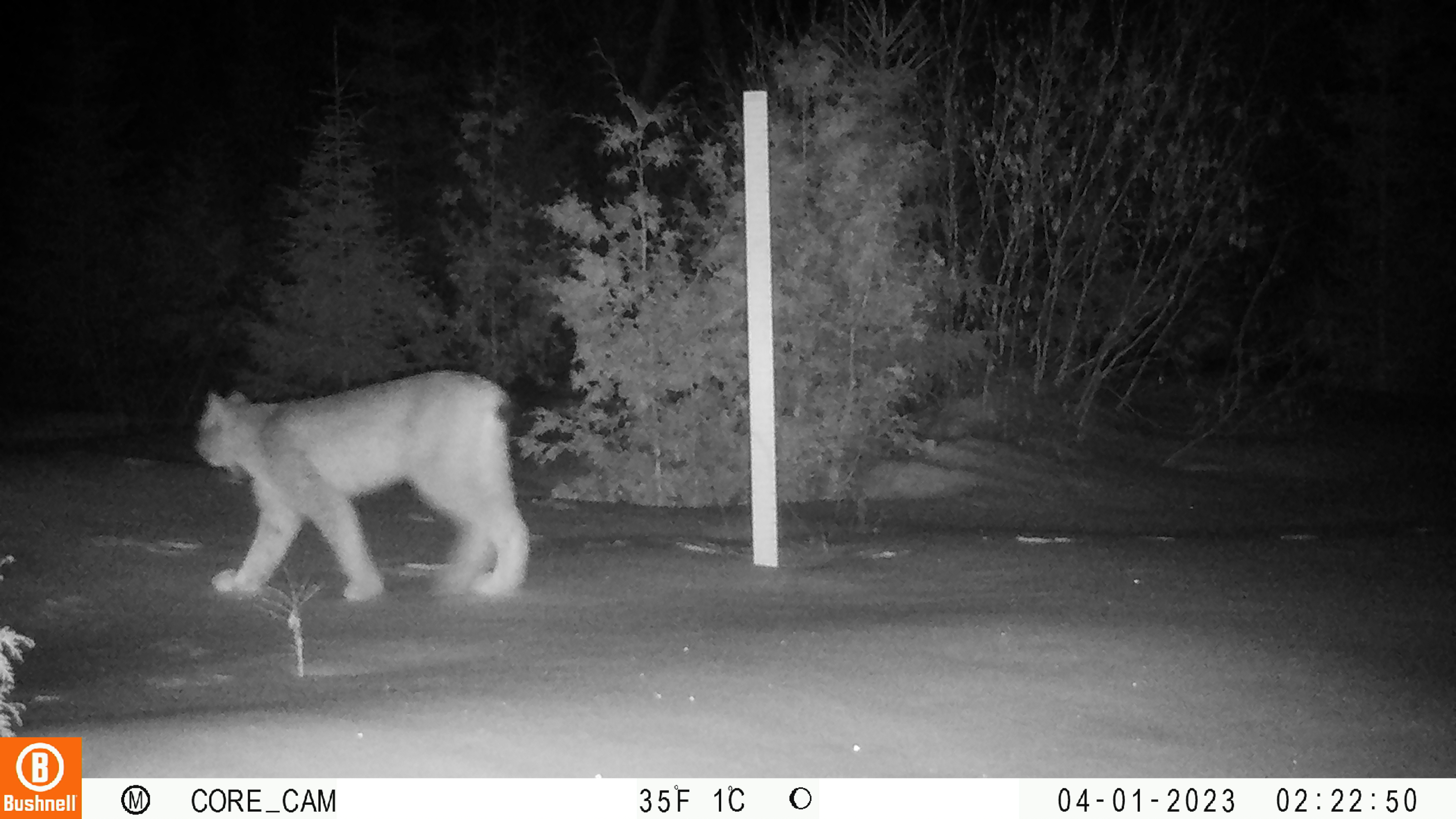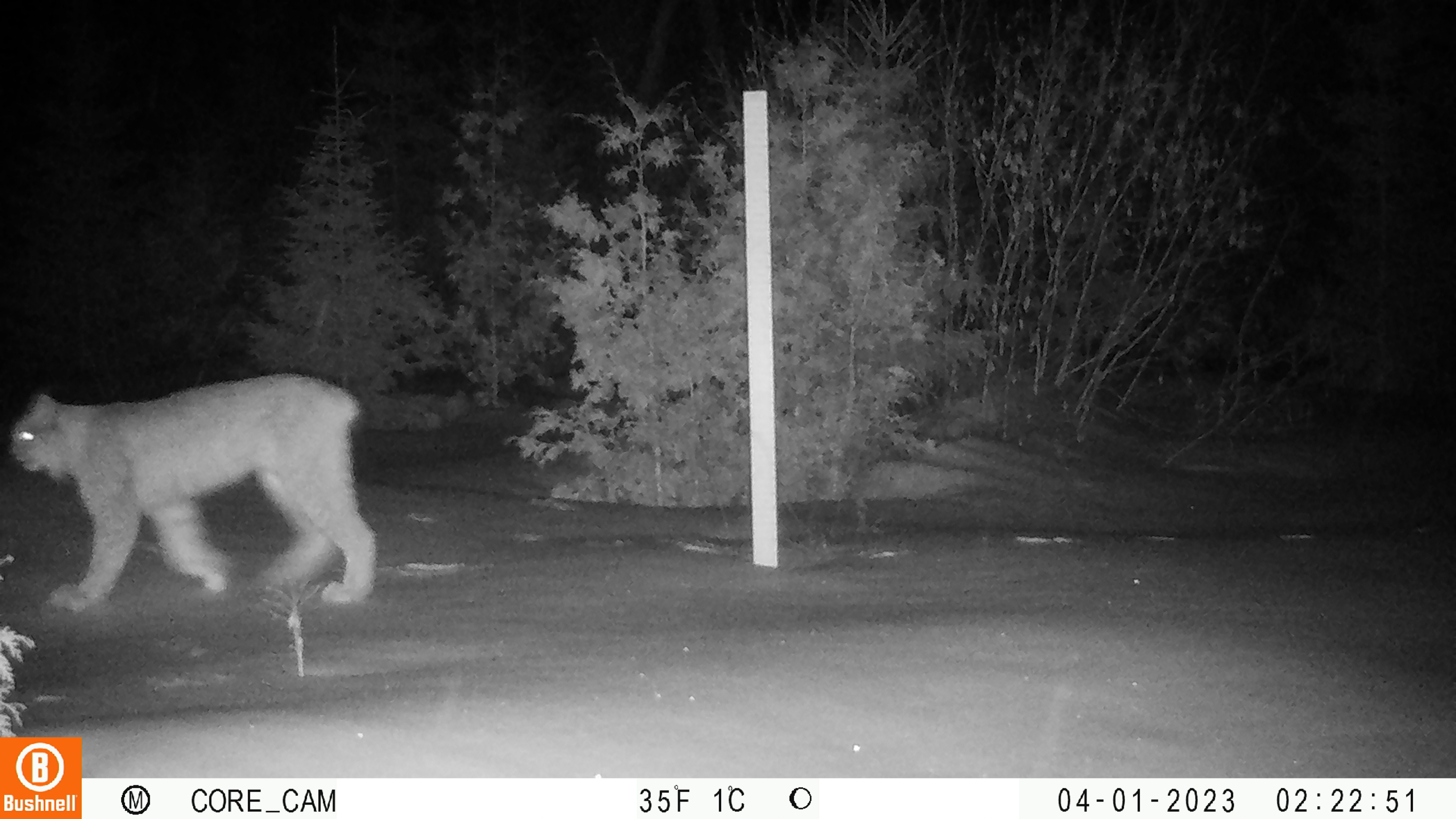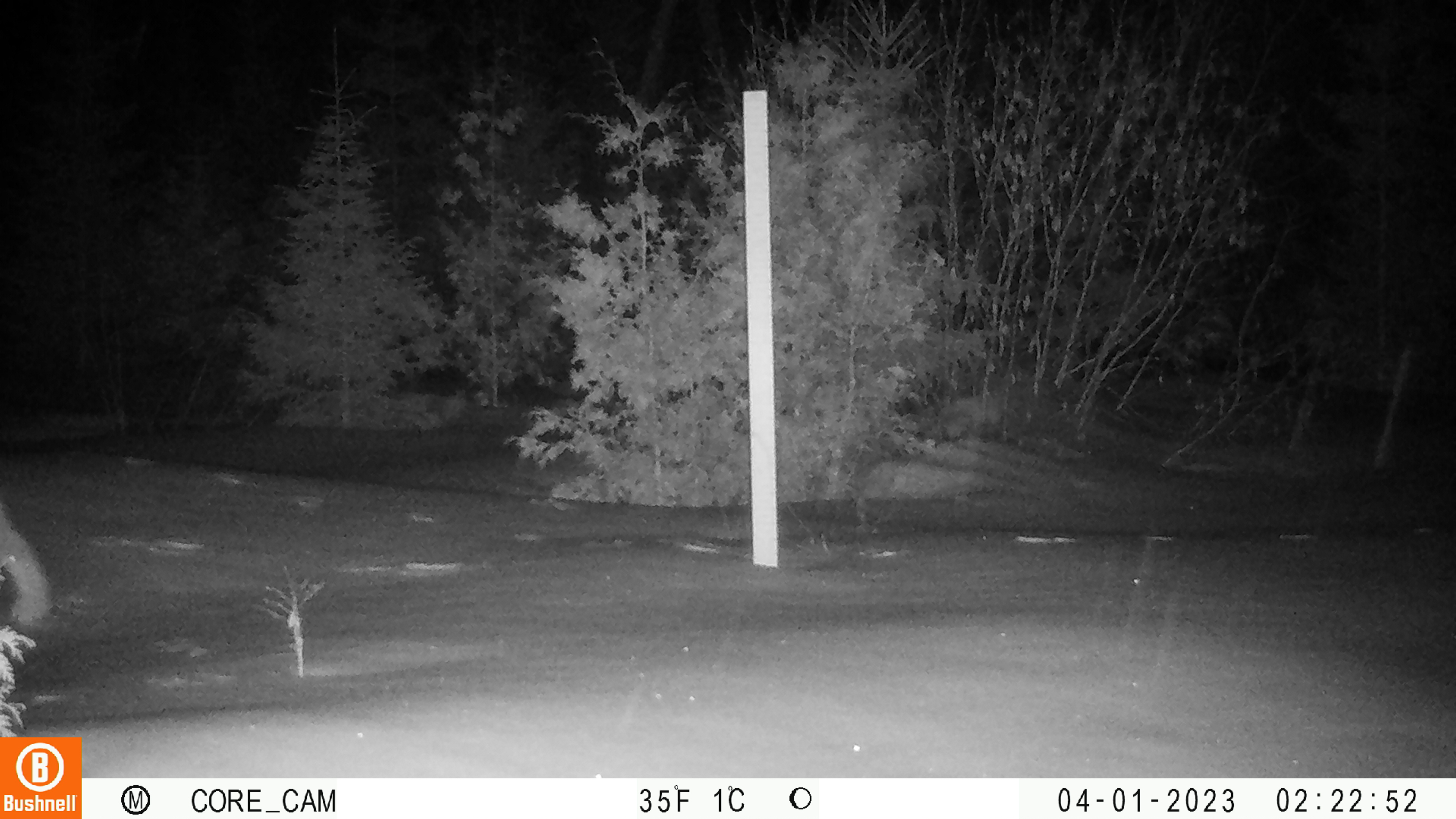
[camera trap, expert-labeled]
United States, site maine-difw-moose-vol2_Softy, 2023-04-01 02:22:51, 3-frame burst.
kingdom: Animalia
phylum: Chordata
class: Mammalia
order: Carnivora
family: Felidae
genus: Lynx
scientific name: Lynx canadensis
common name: canada lynx